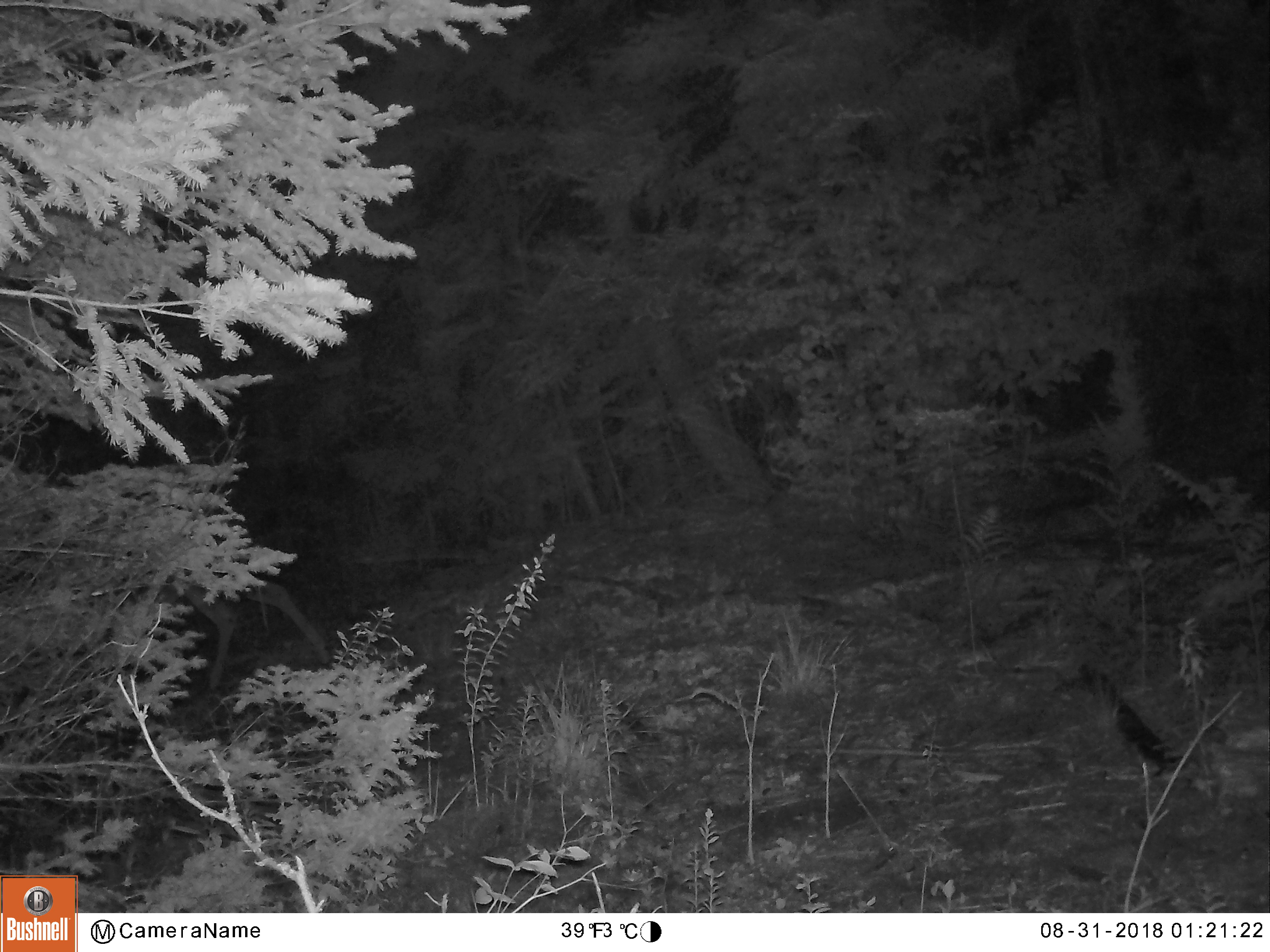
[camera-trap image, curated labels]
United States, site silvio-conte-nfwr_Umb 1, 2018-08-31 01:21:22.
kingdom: Animalia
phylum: Chordata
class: Mammalia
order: Artiodactyla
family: Cervidae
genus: Odocoileus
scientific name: Odocoileus virginianus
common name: white-tailed deer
White-tailed deer (Odocoileus virginianus).